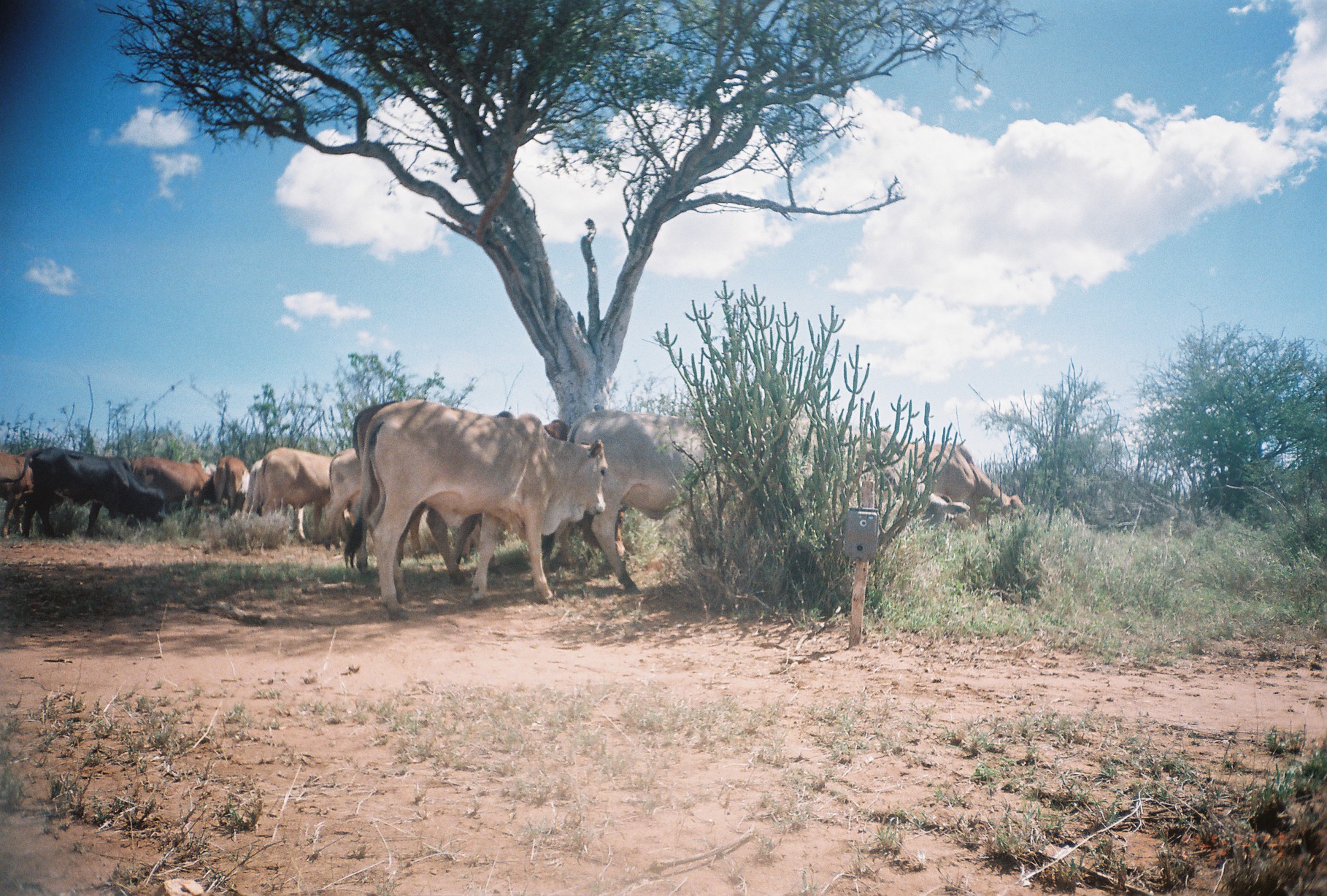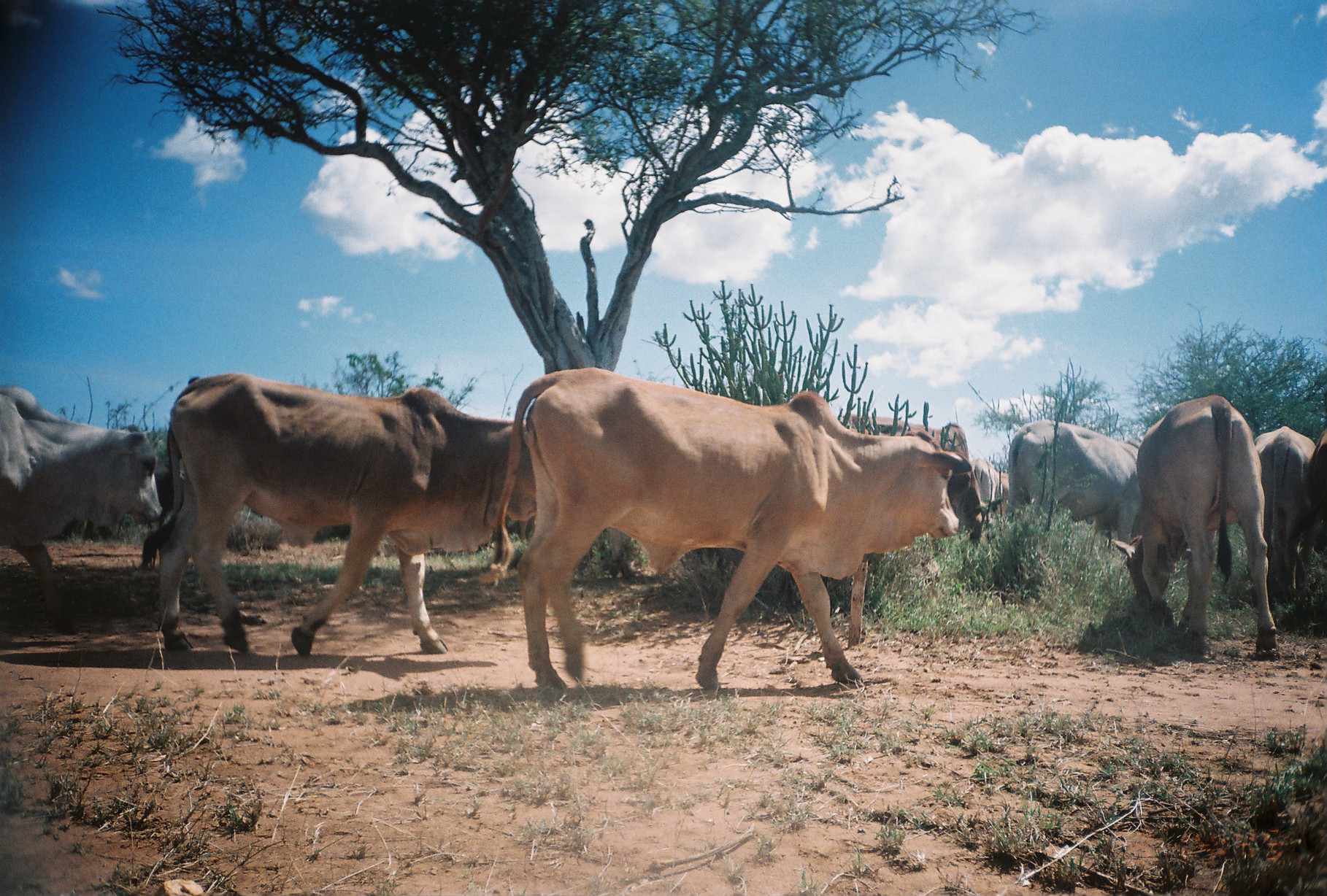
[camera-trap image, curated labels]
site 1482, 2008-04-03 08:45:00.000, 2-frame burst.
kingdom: Animalia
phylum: Chordata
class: Mammalia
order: Artiodactyla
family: Bovidae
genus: Bos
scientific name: Bos taurus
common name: domestic cattle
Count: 13.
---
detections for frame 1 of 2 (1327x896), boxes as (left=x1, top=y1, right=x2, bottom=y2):
bos taurus: (left=343, top=398, right=608, bottom=621); (left=567, top=410, right=855, bottom=597); (left=345, top=400, right=575, bottom=586); (left=754, top=418, right=970, bottom=563); (left=1, top=447, right=166, bottom=544); (left=539, top=404, right=627, bottom=564); (left=324, top=446, right=433, bottom=558); (left=898, top=442, right=1027, bottom=535); (left=258, top=447, right=355, bottom=547); (left=130, top=457, right=218, bottom=517); (left=241, top=457, right=302, bottom=532); (left=0, top=447, right=40, bottom=542); (left=211, top=455, right=249, bottom=519)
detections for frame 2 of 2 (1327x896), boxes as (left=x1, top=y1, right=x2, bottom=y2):
bos taurus: (left=490, top=366, right=972, bottom=692); (left=139, top=373, right=538, bottom=655); (left=1112, top=394, right=1278, bottom=658); (left=0, top=385, right=163, bottom=636); (left=838, top=414, right=993, bottom=548); (left=1006, top=419, right=1145, bottom=544); (left=1254, top=425, right=1317, bottom=603); (left=1309, top=426, right=1326, bottom=553); (left=972, top=459, right=1003, bottom=524)